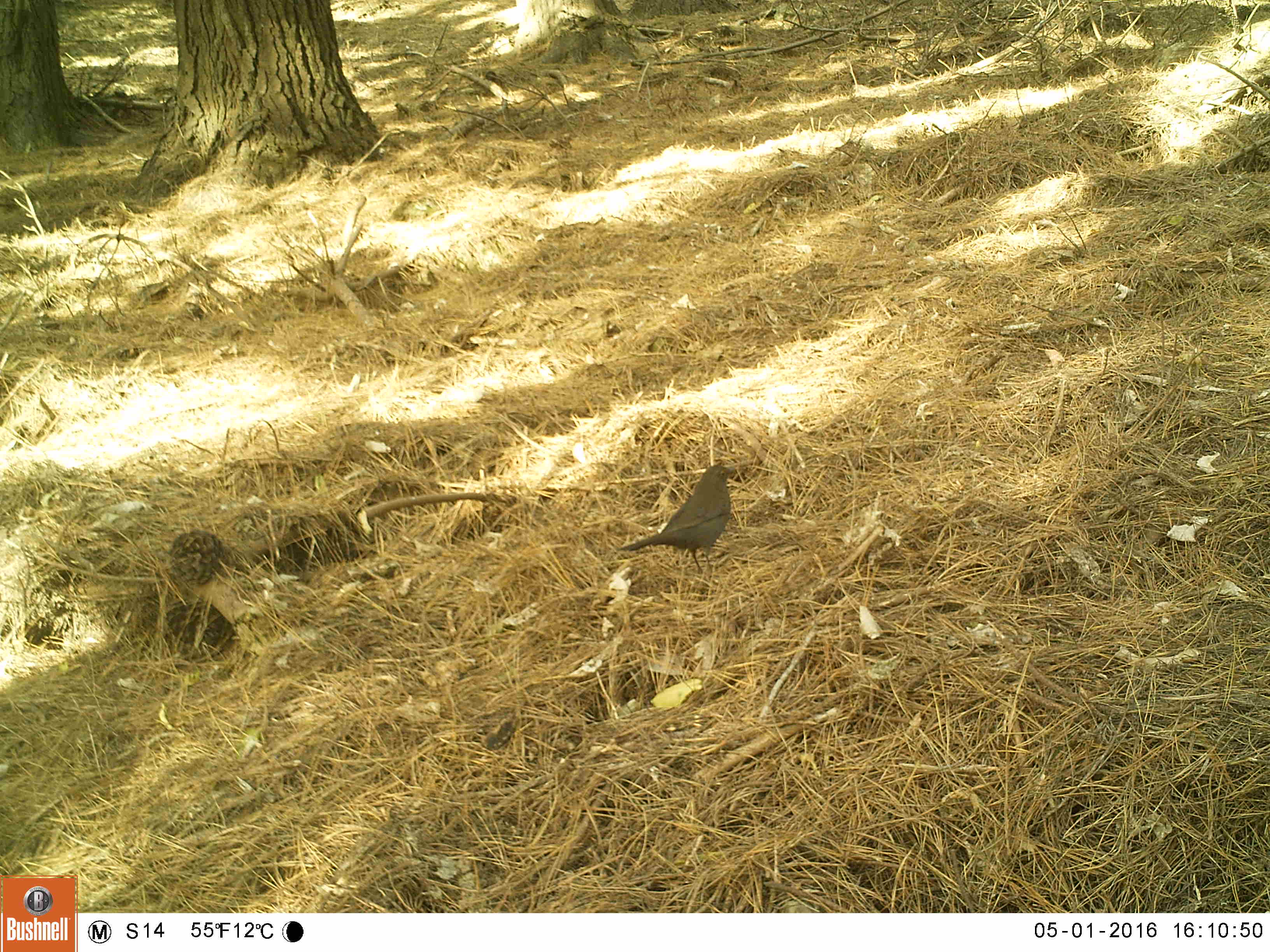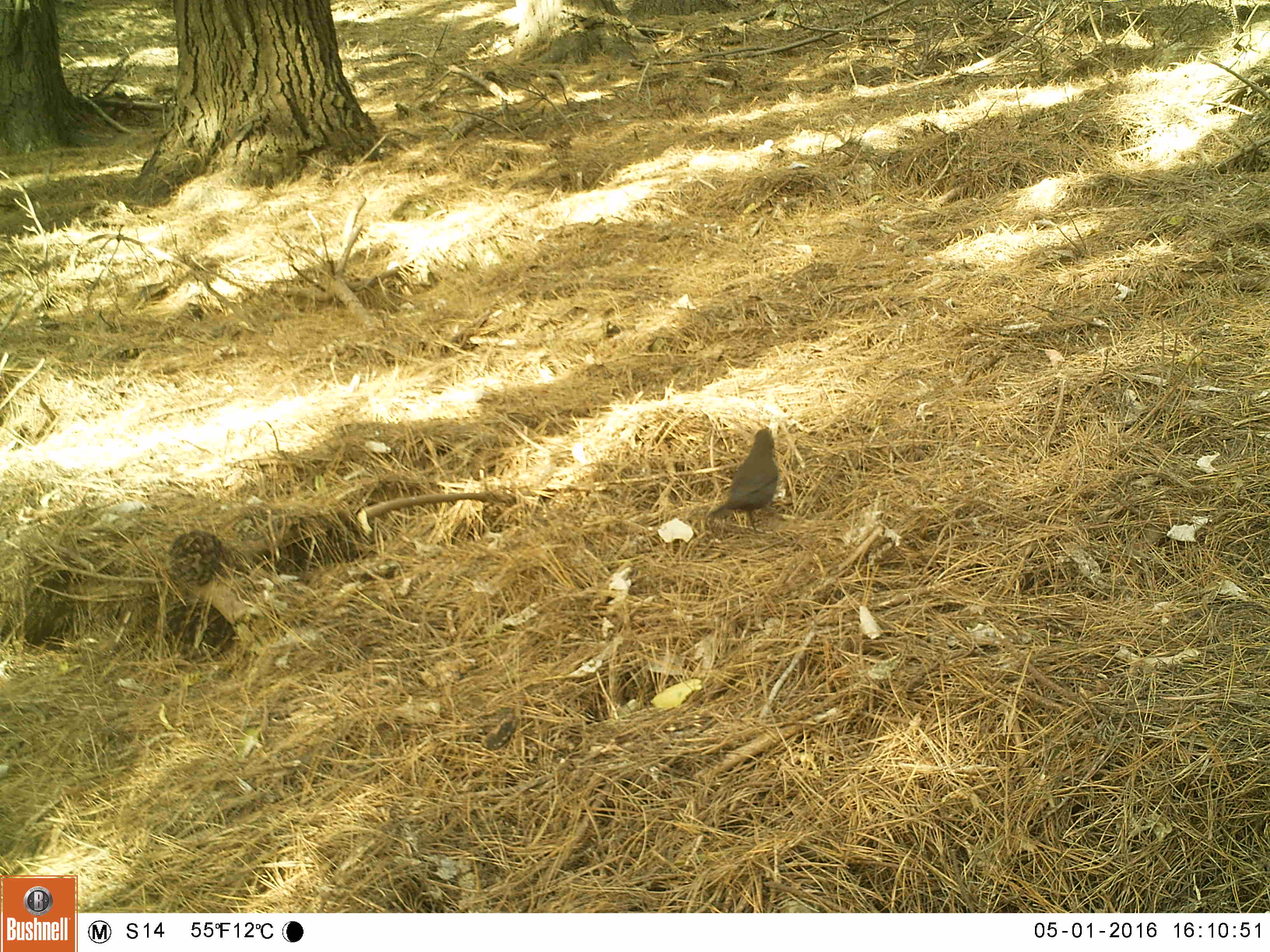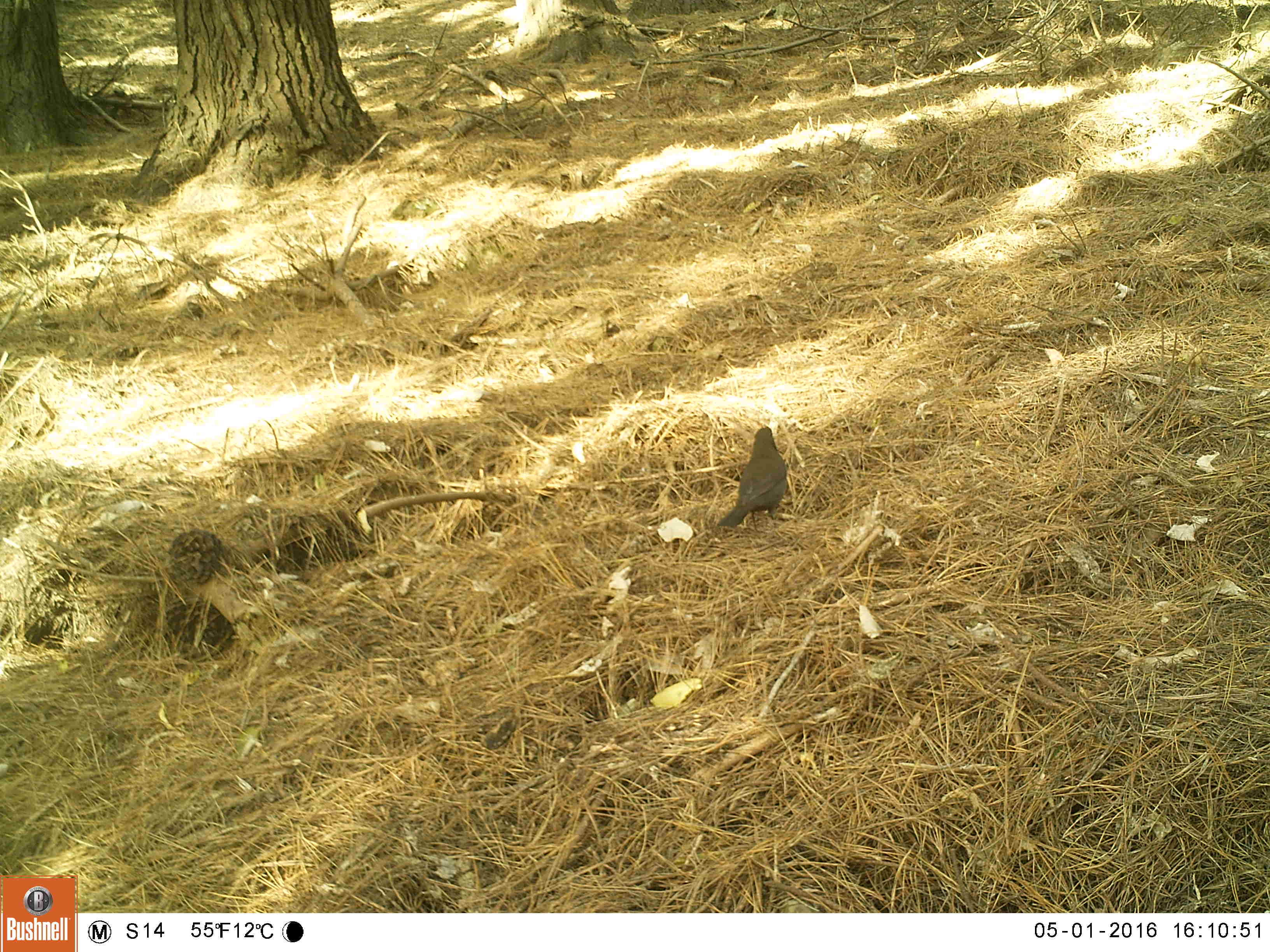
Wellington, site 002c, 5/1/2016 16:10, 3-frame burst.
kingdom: Animalia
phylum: Chordata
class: Aves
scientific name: Aves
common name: bird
Bird (Aves).